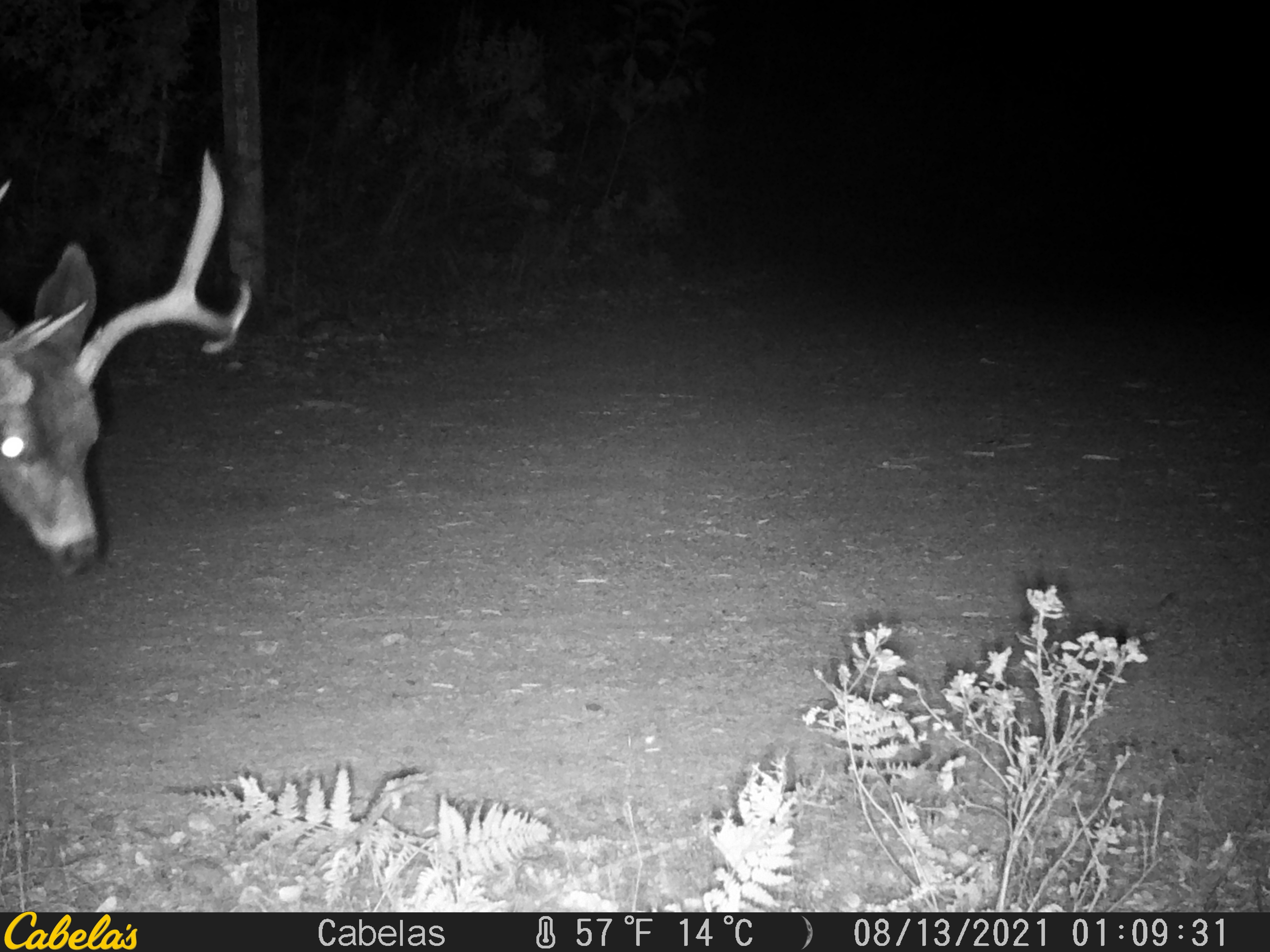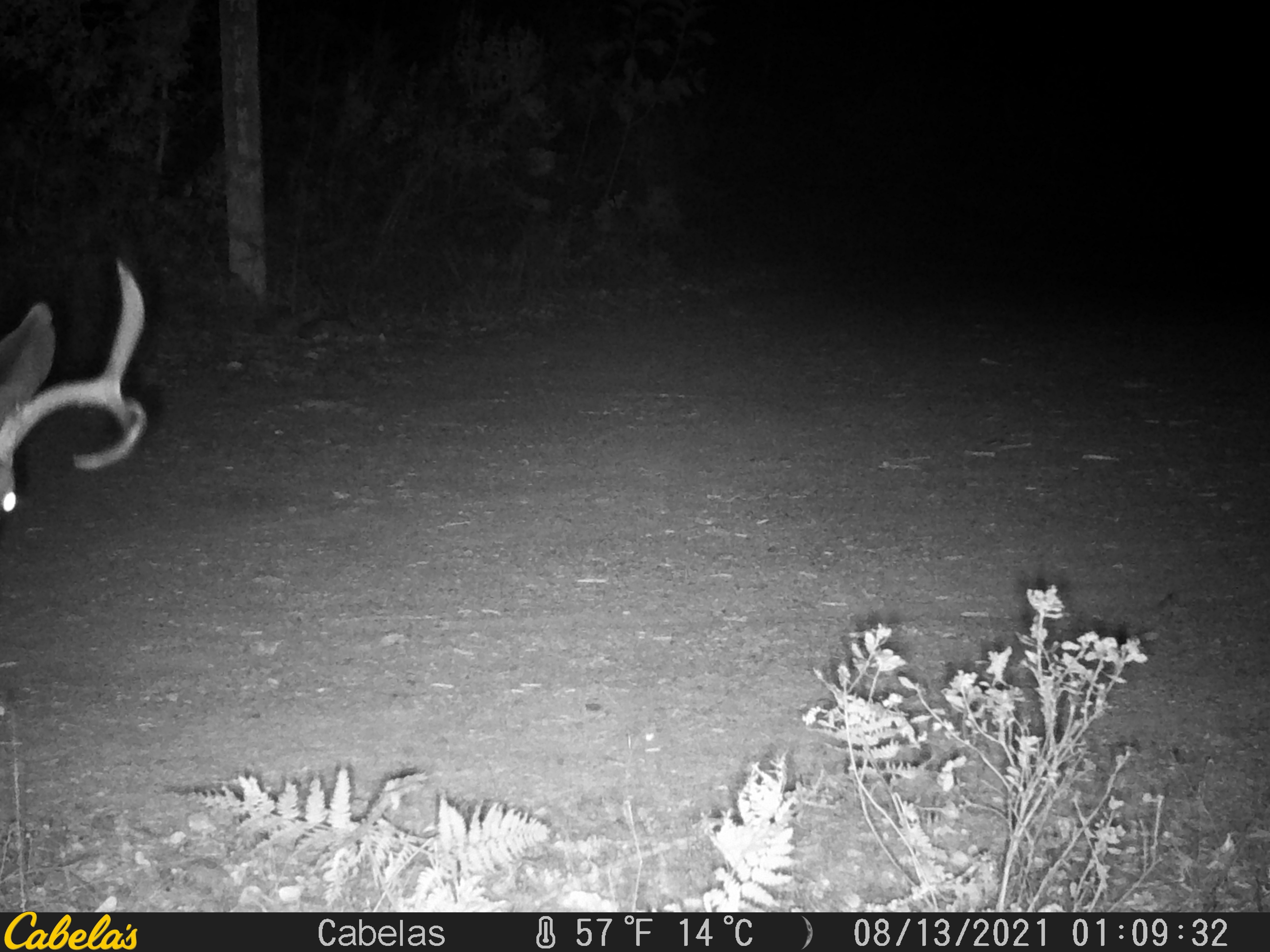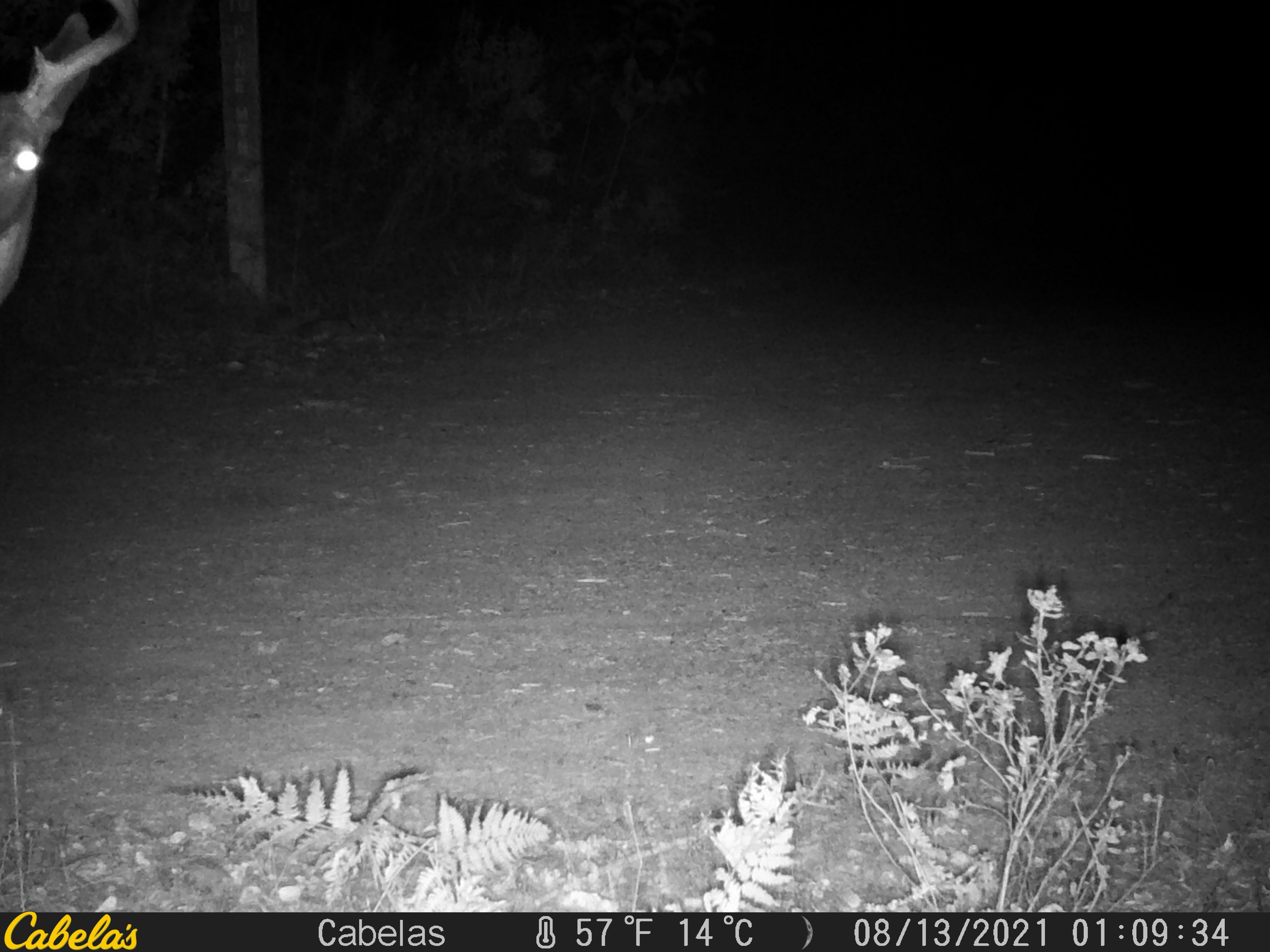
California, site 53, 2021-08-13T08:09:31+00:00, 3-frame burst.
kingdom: Animalia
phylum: Chordata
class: Mammalia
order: Artiodactyla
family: Cervidae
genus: Odocoileus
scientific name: Odocoileus hemionus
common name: mule deer